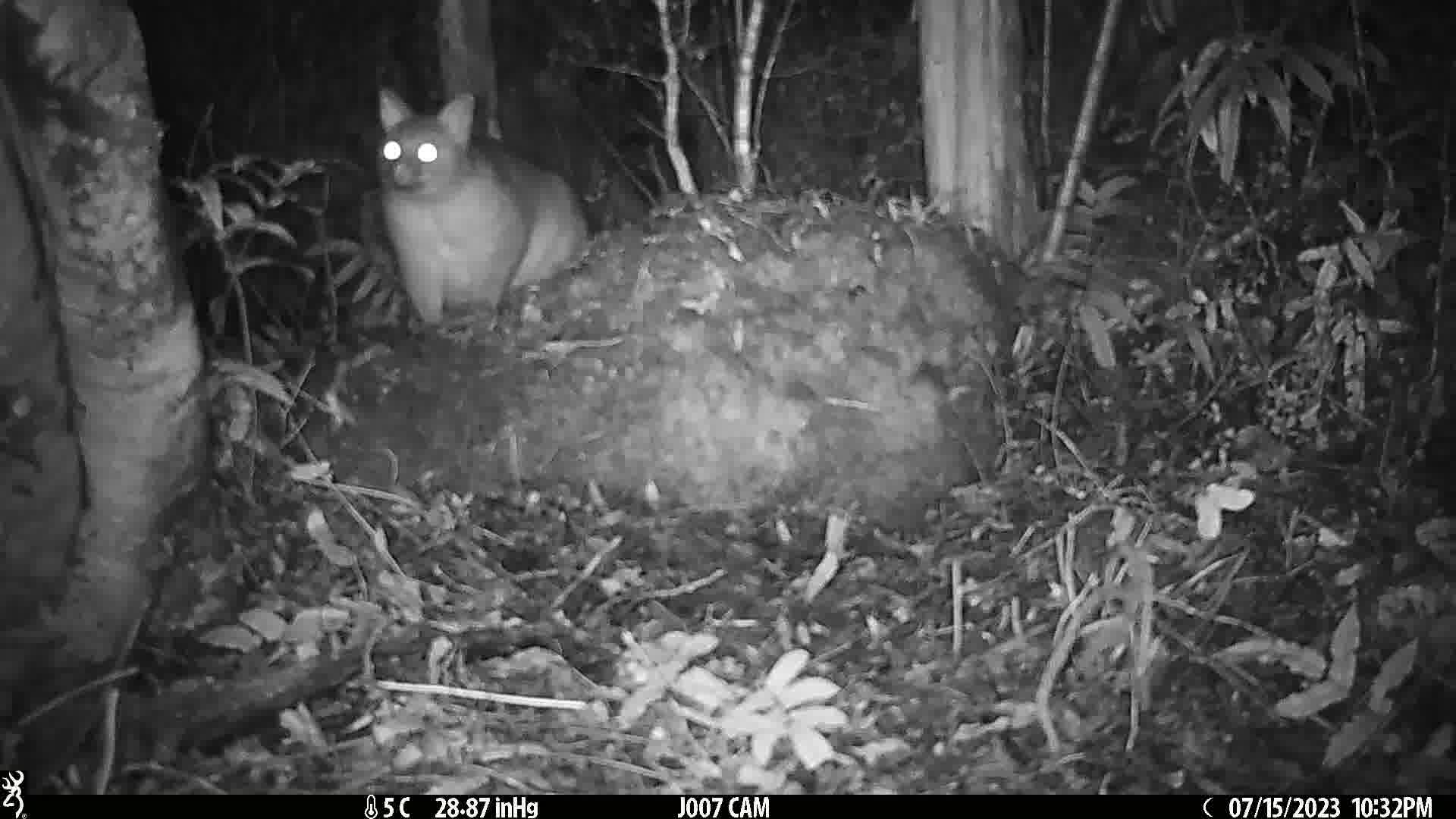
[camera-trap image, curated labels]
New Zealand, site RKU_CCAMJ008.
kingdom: Animalia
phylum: Chordata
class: Mammalia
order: Diprotodontia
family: Phalangeridae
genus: Trichosurus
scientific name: Trichosurus vulpecula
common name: common brushtail possum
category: possum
Possum (common brushtail possum) (Trichosurus vulpecula).